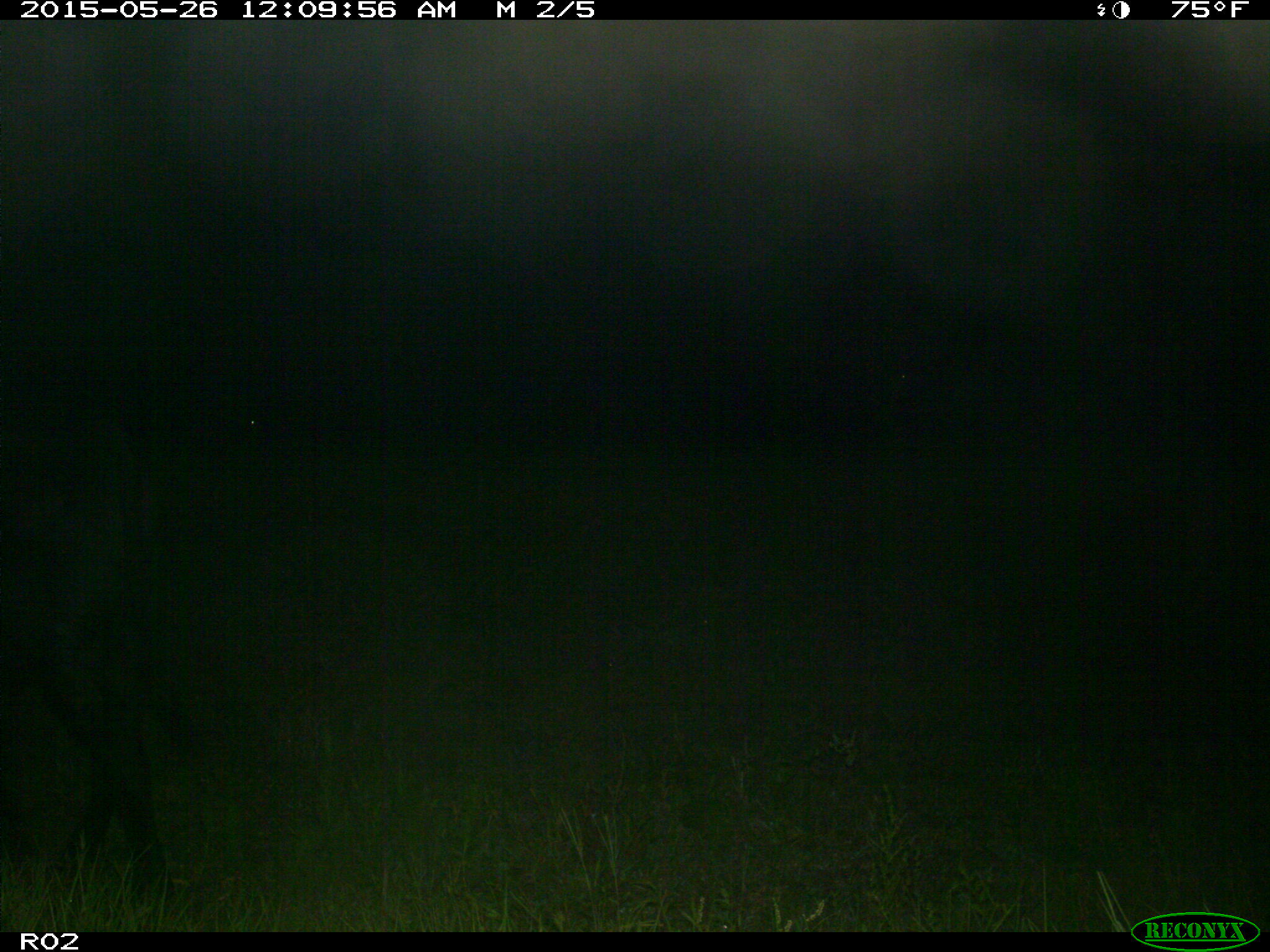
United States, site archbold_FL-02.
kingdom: Animalia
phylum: Chordata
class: Mammalia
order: Artiodactyla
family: Bovidae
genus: Bos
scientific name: Bos taurus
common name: domestic cow